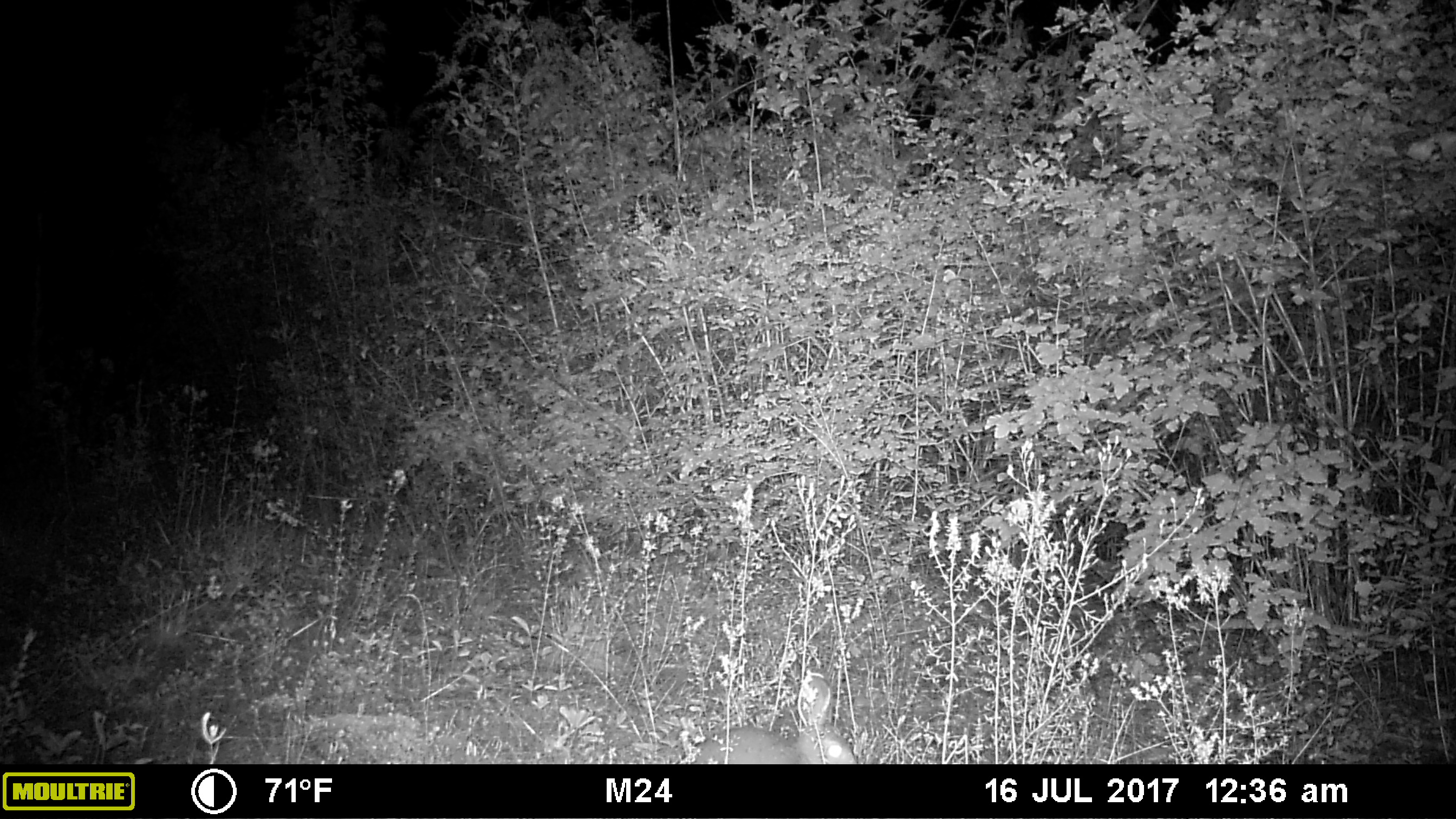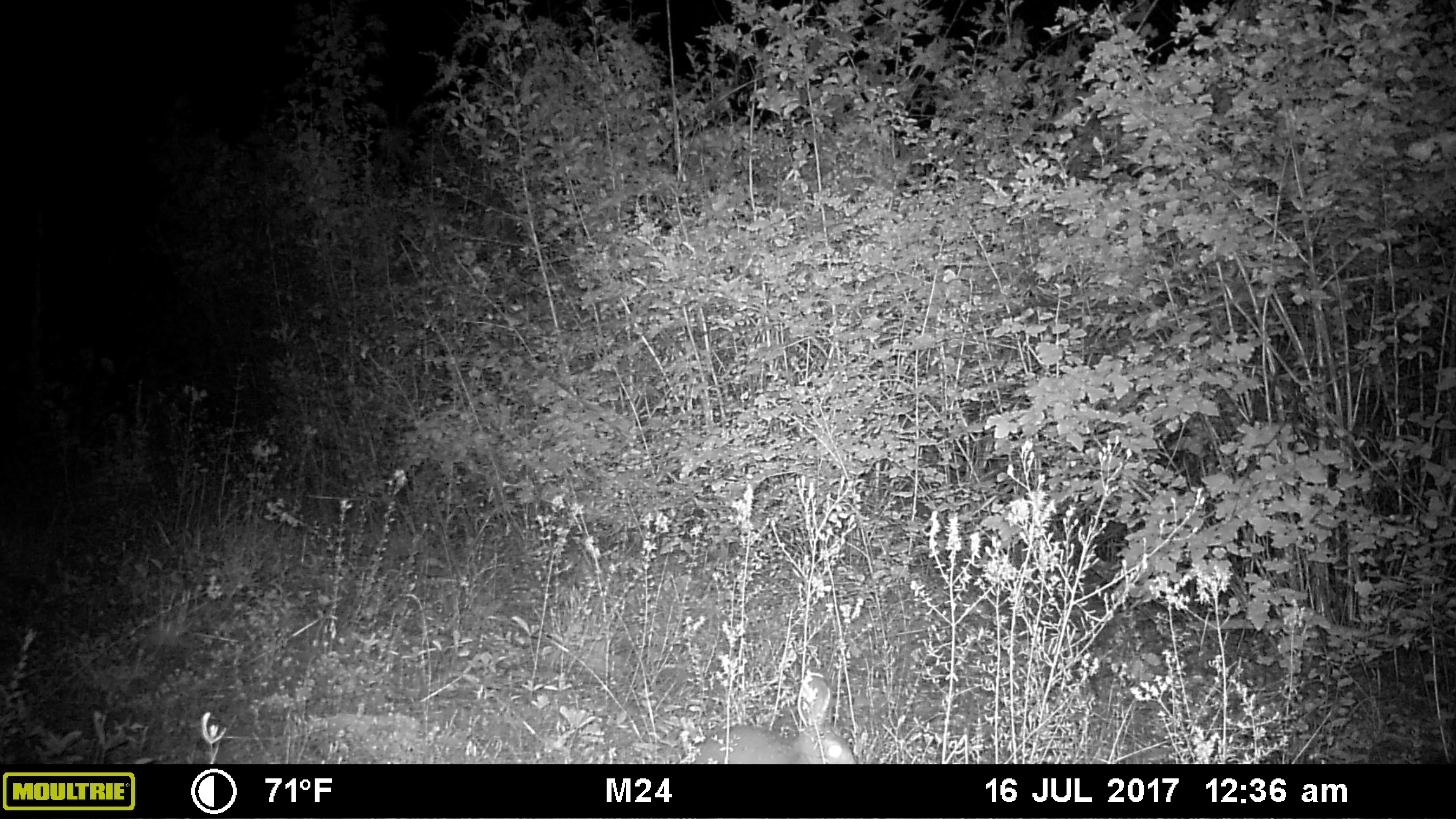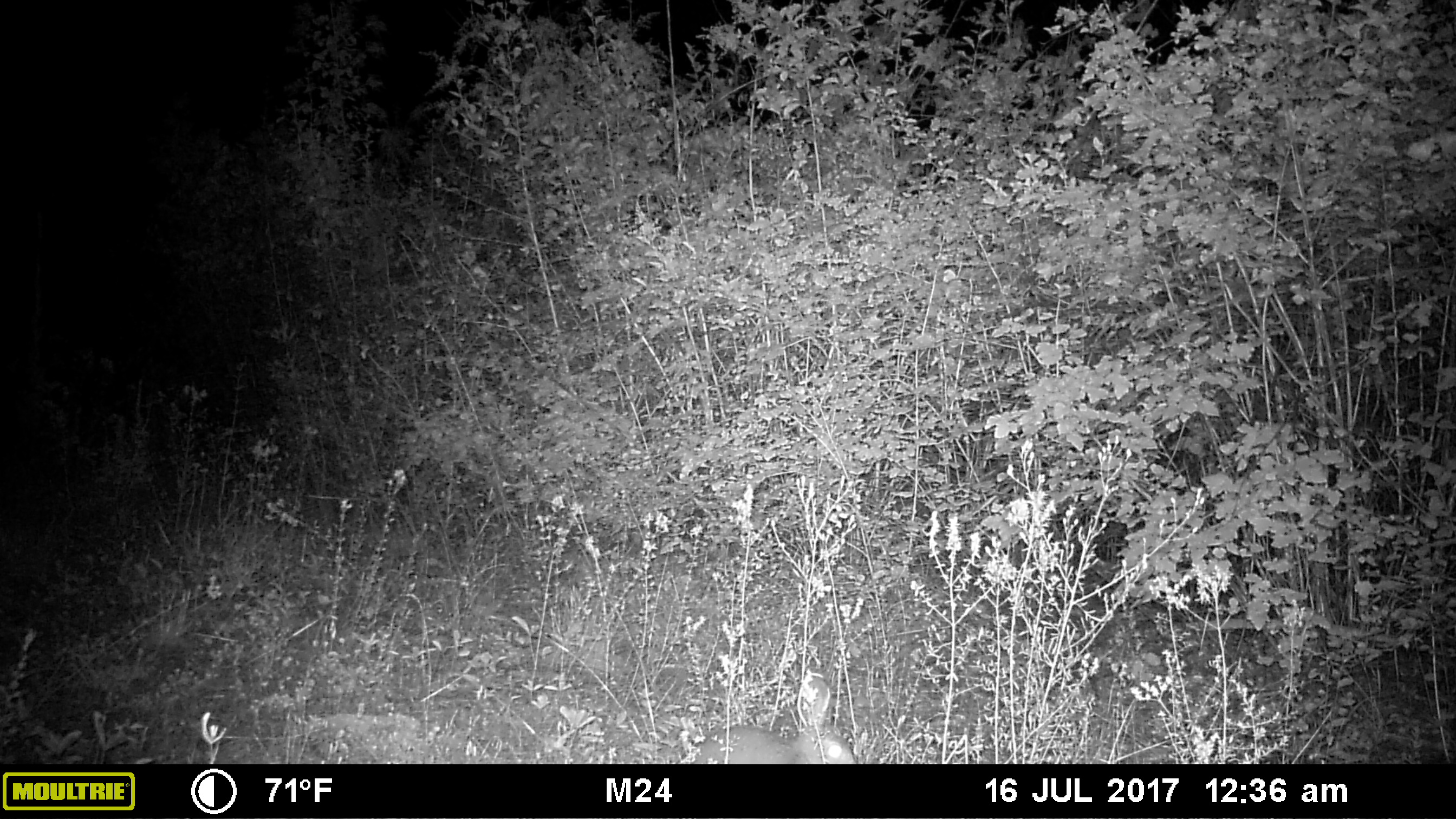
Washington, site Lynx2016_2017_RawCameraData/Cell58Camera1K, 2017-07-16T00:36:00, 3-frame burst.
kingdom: Animalia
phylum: Chordata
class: Mammalia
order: Lagomorpha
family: Leporidae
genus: Lepus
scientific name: Lepus americanus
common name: snowshoe hare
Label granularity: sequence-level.